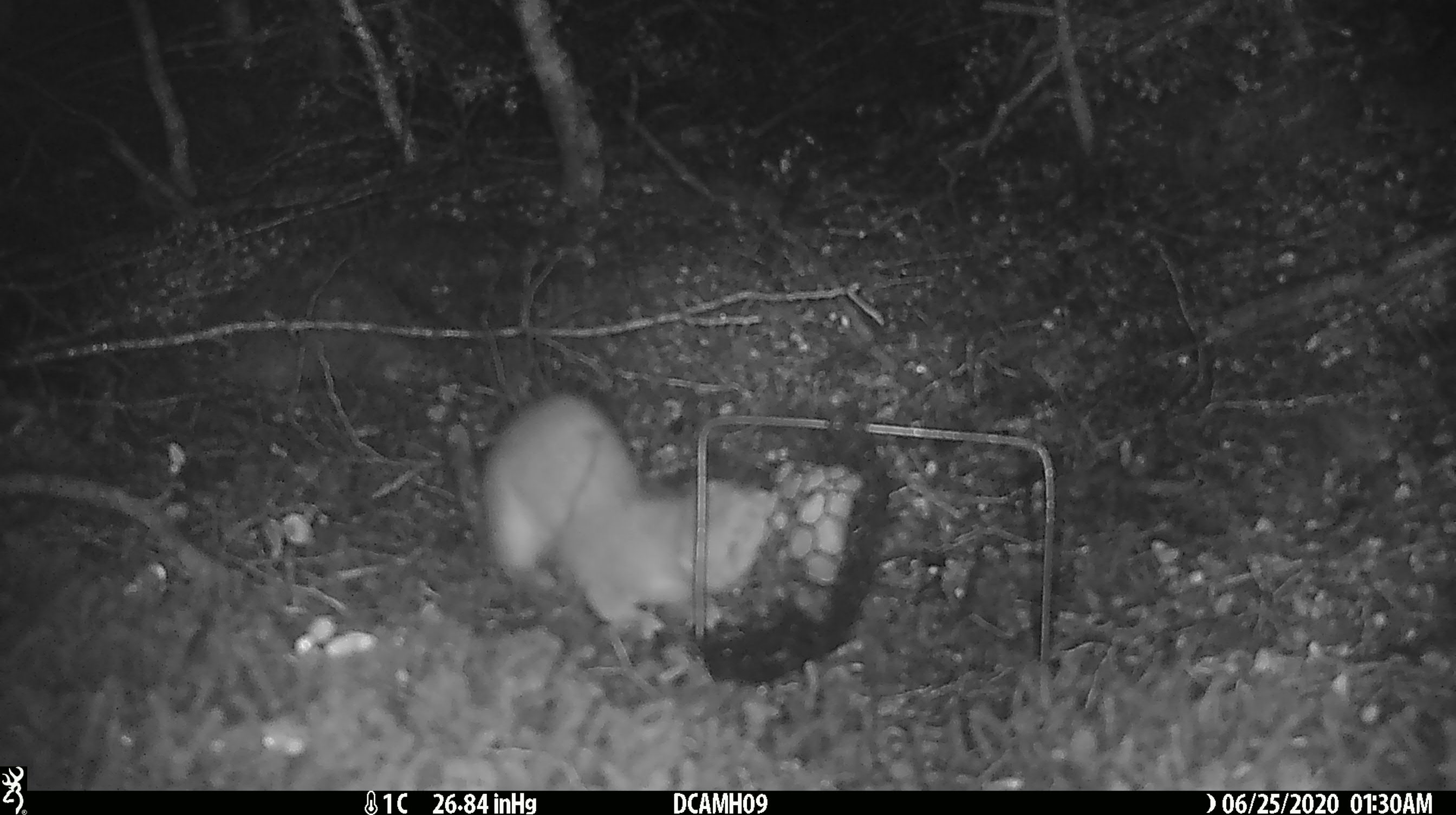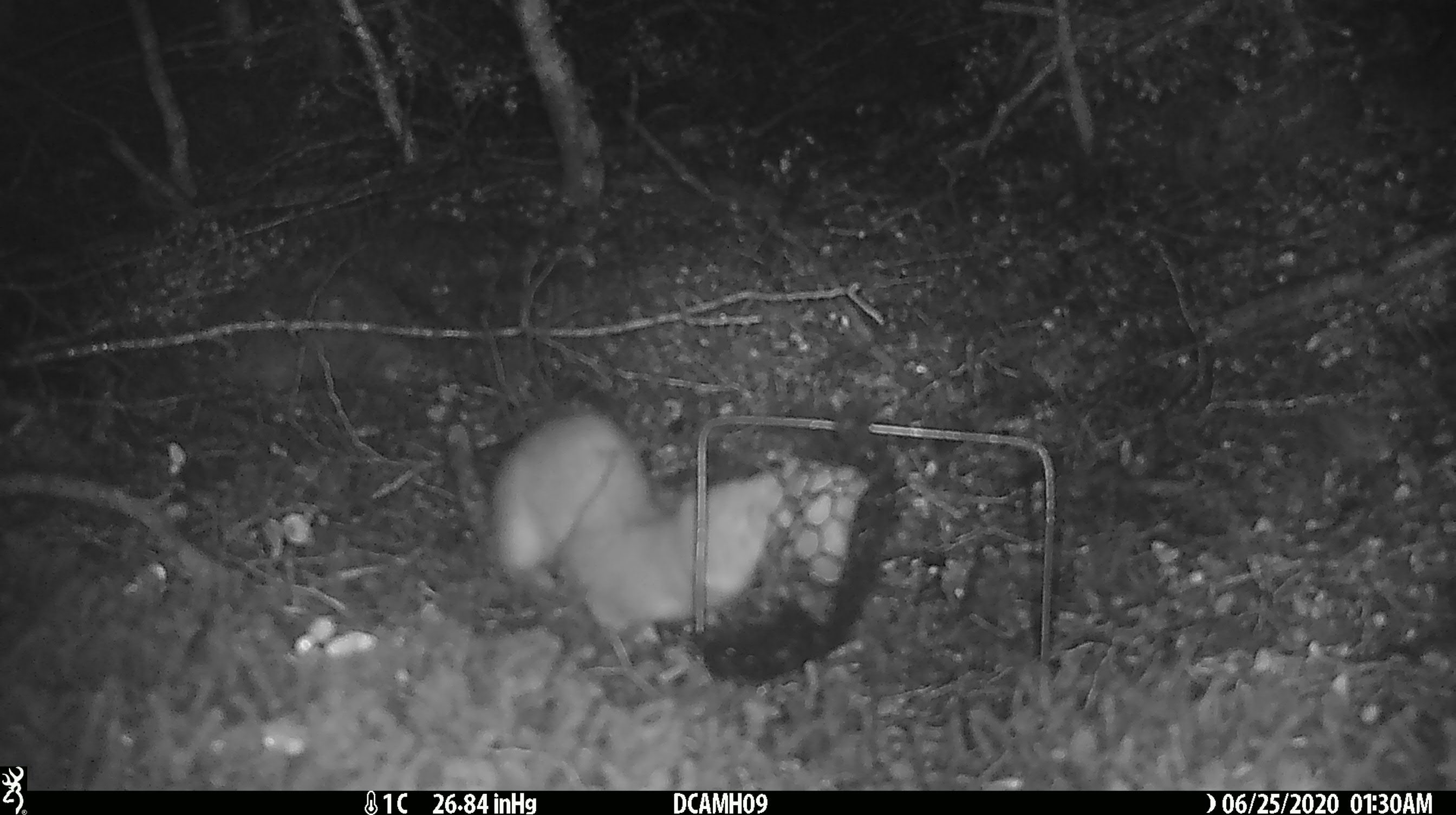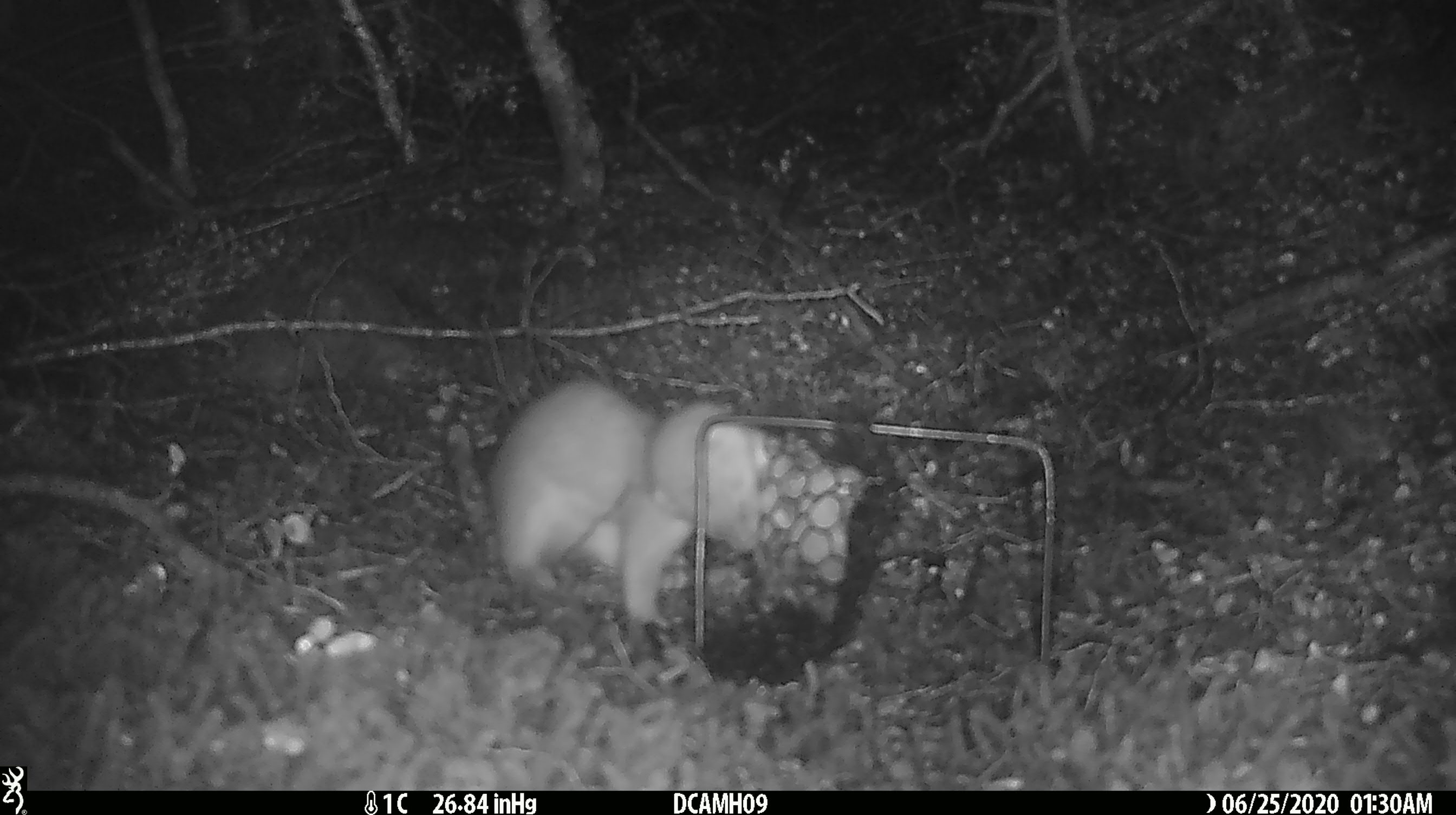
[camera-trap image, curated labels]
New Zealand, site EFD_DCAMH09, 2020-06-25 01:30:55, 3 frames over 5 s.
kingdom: Animalia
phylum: Chordata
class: Mammalia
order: Carnivora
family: Mustelidae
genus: Mustela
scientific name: Mustela erminea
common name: stoat